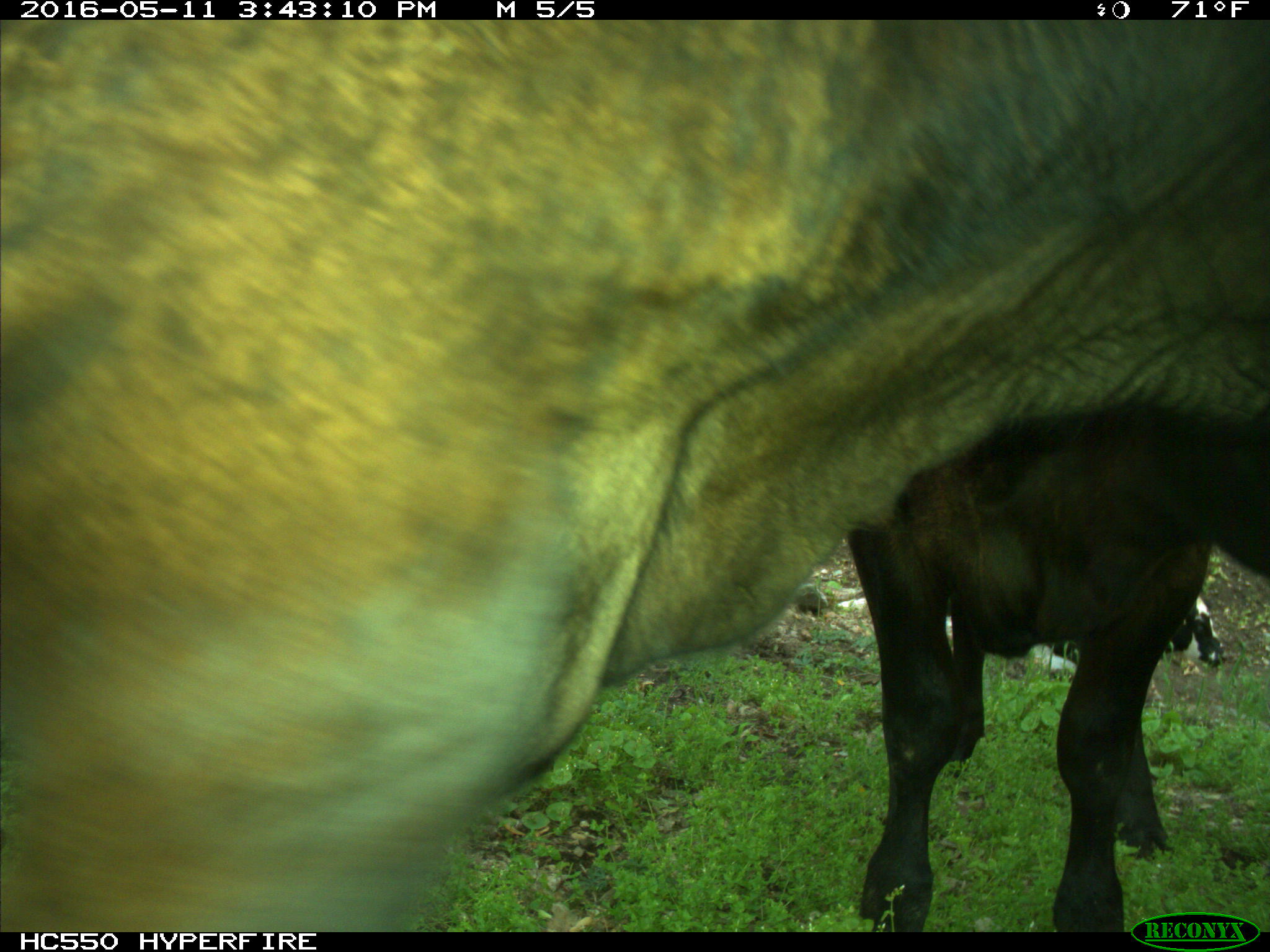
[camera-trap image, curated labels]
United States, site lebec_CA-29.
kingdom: Animalia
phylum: Chordata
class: Mammalia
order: Artiodactyla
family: Bovidae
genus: Bos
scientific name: Bos taurus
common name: domestic cow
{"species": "Bos taurus (domestic cow)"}